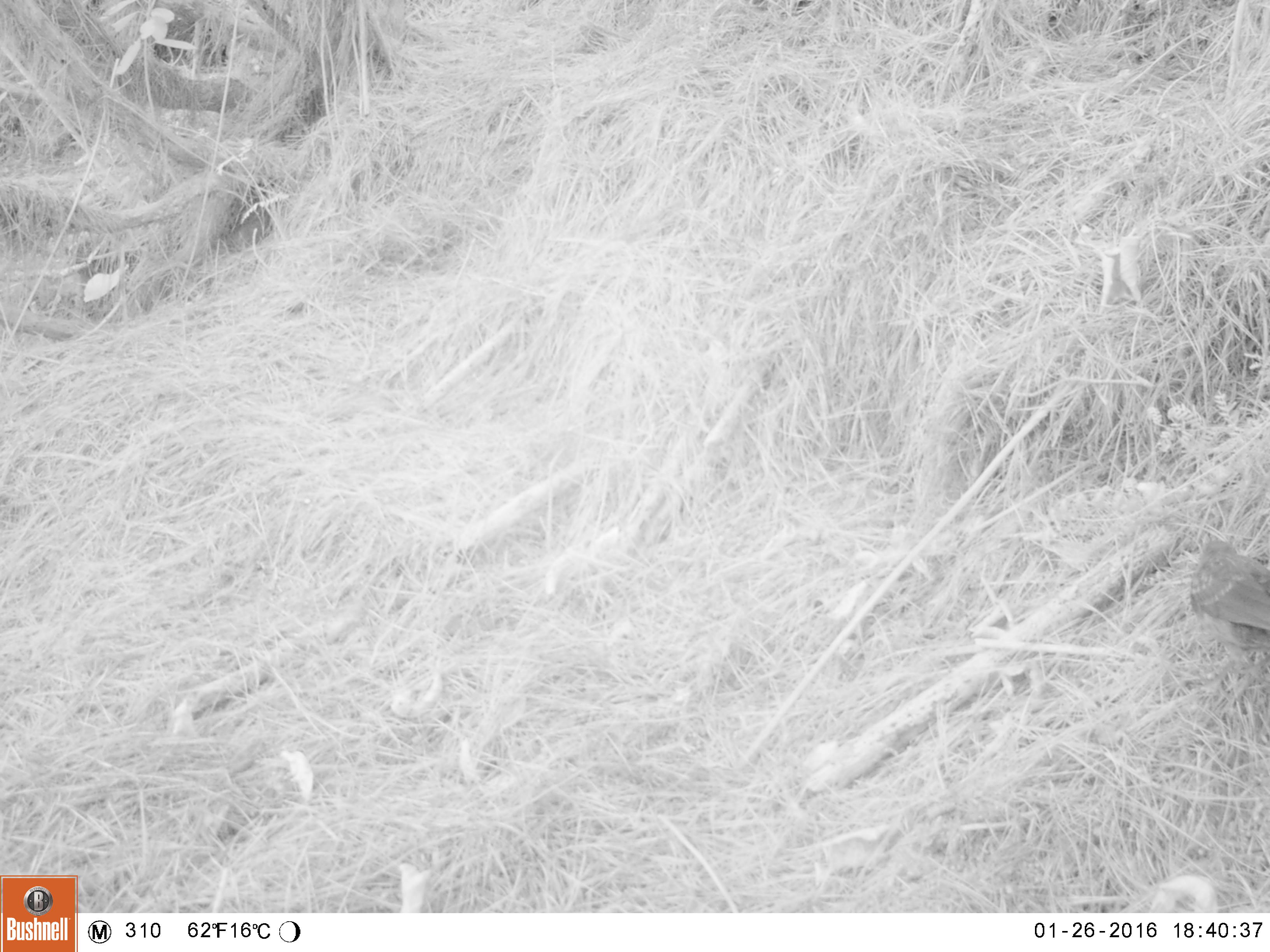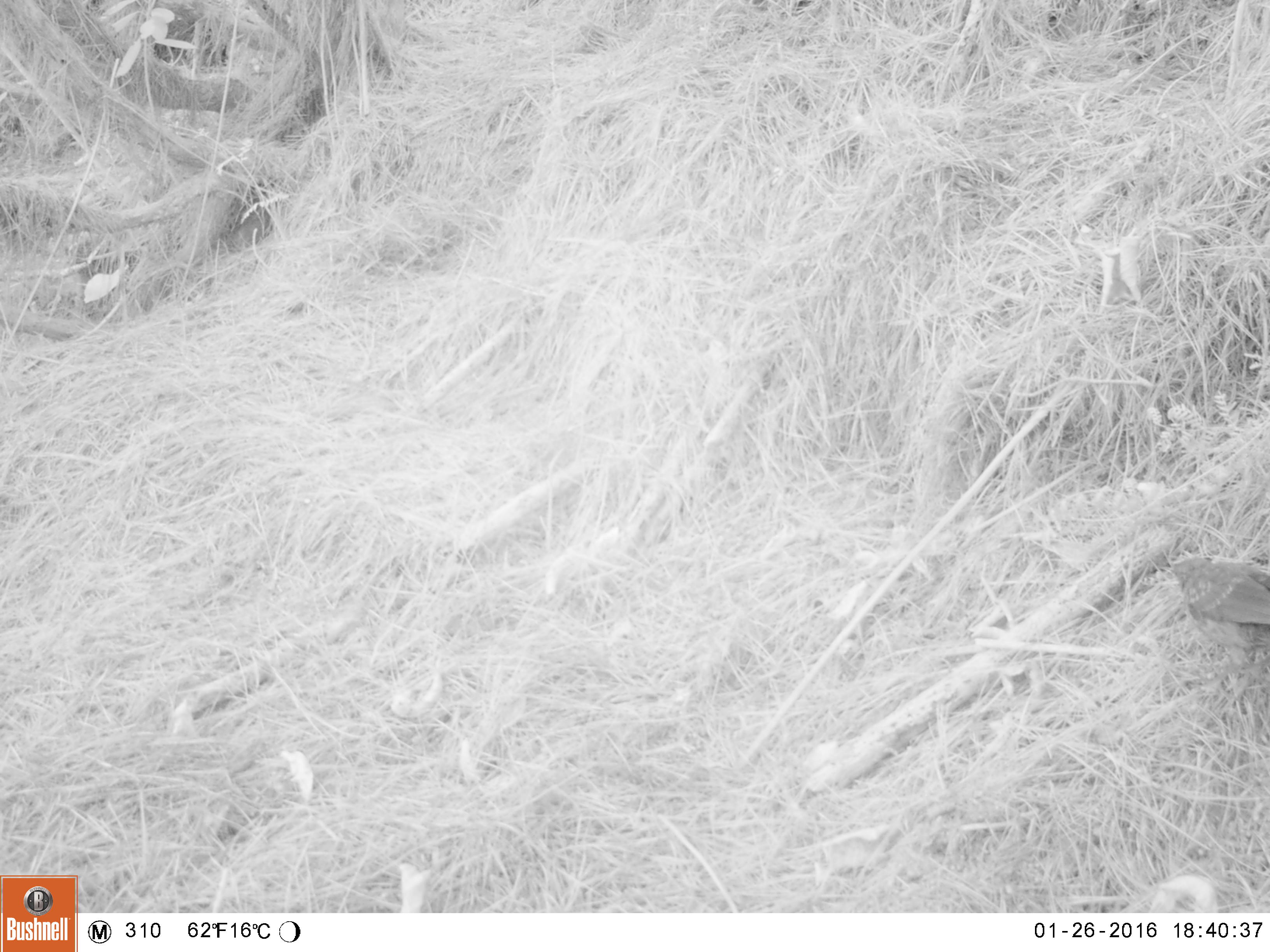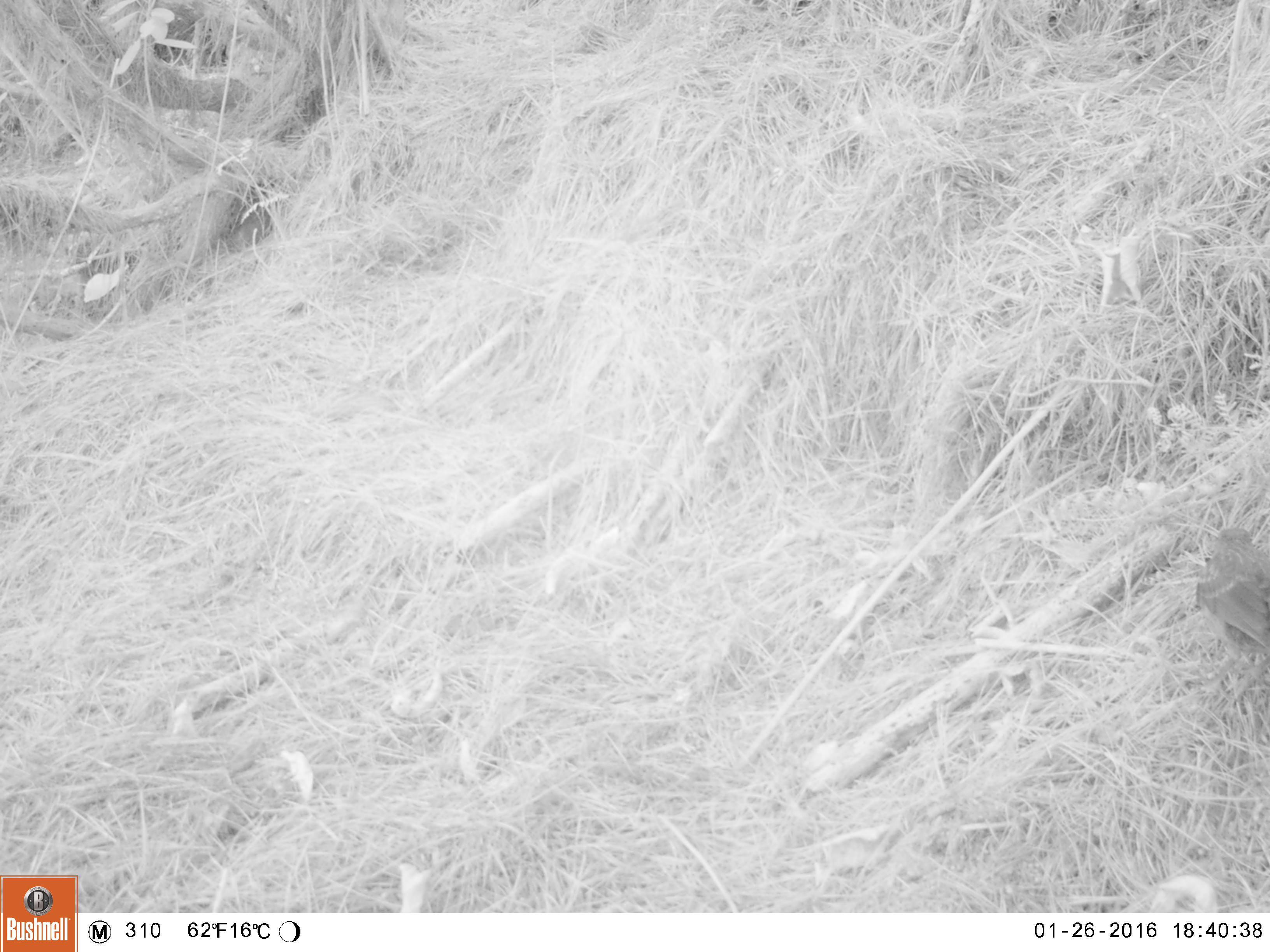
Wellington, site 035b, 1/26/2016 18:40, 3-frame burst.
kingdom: Animalia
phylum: Chordata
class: Aves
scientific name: Aves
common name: bird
Bird (Aves).